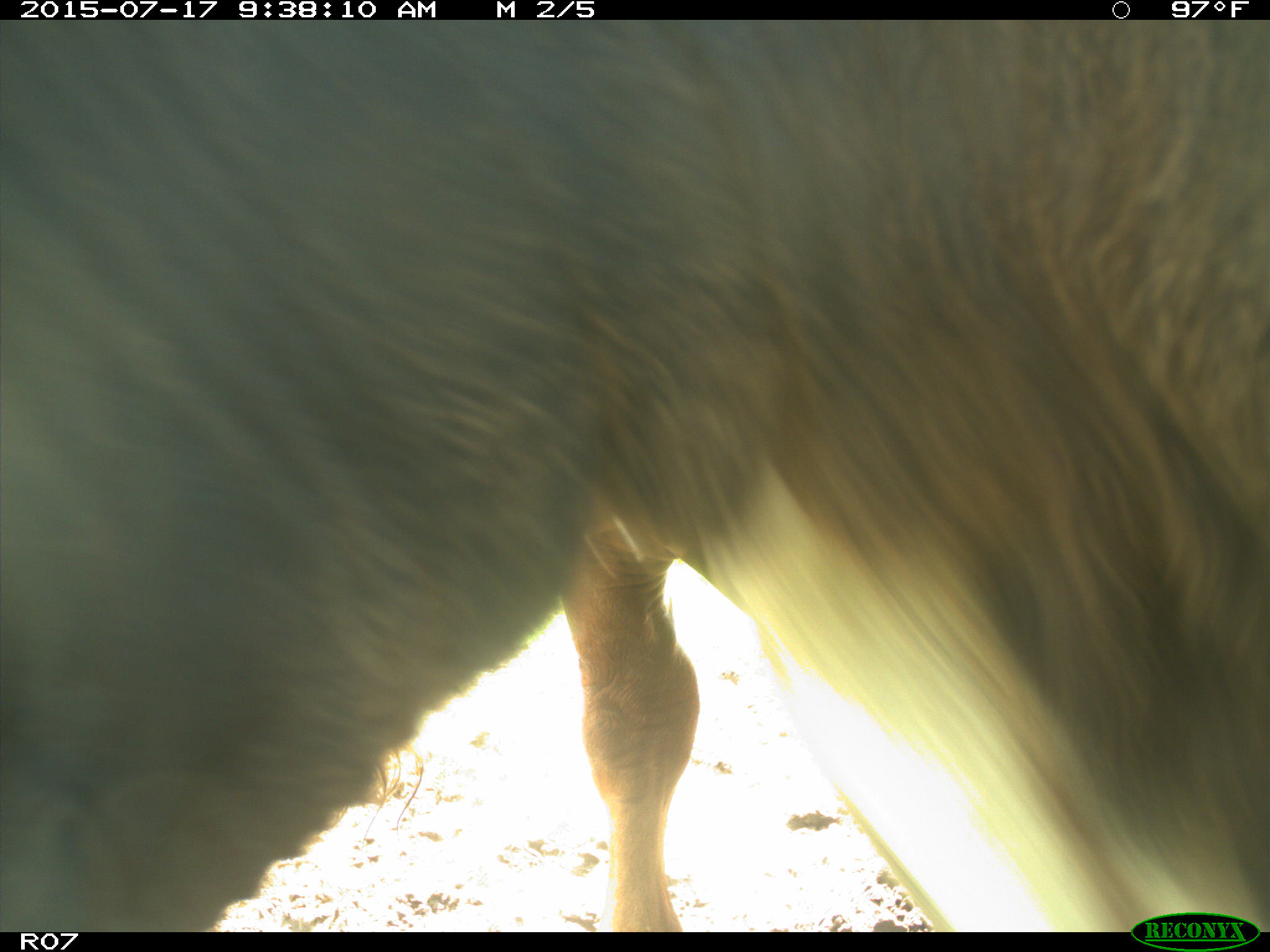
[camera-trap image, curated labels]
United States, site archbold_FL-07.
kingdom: Animalia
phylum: Chordata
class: Mammalia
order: Artiodactyla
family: Bovidae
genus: Bos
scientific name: Bos taurus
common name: domestic cow